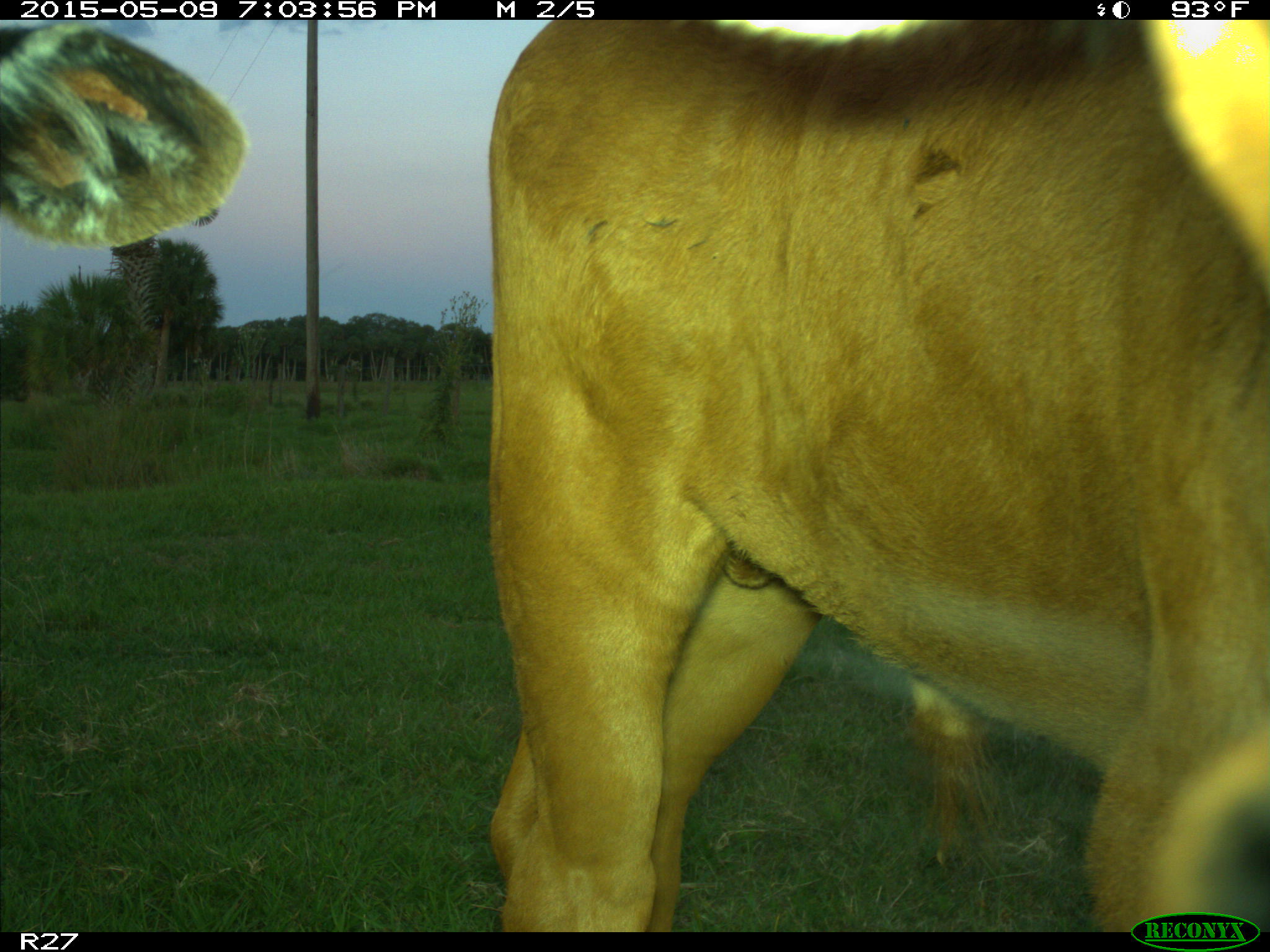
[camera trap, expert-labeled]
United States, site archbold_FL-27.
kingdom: Animalia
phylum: Chordata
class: Mammalia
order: Artiodactyla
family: Bovidae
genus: Bos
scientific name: Bos taurus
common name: domestic cow